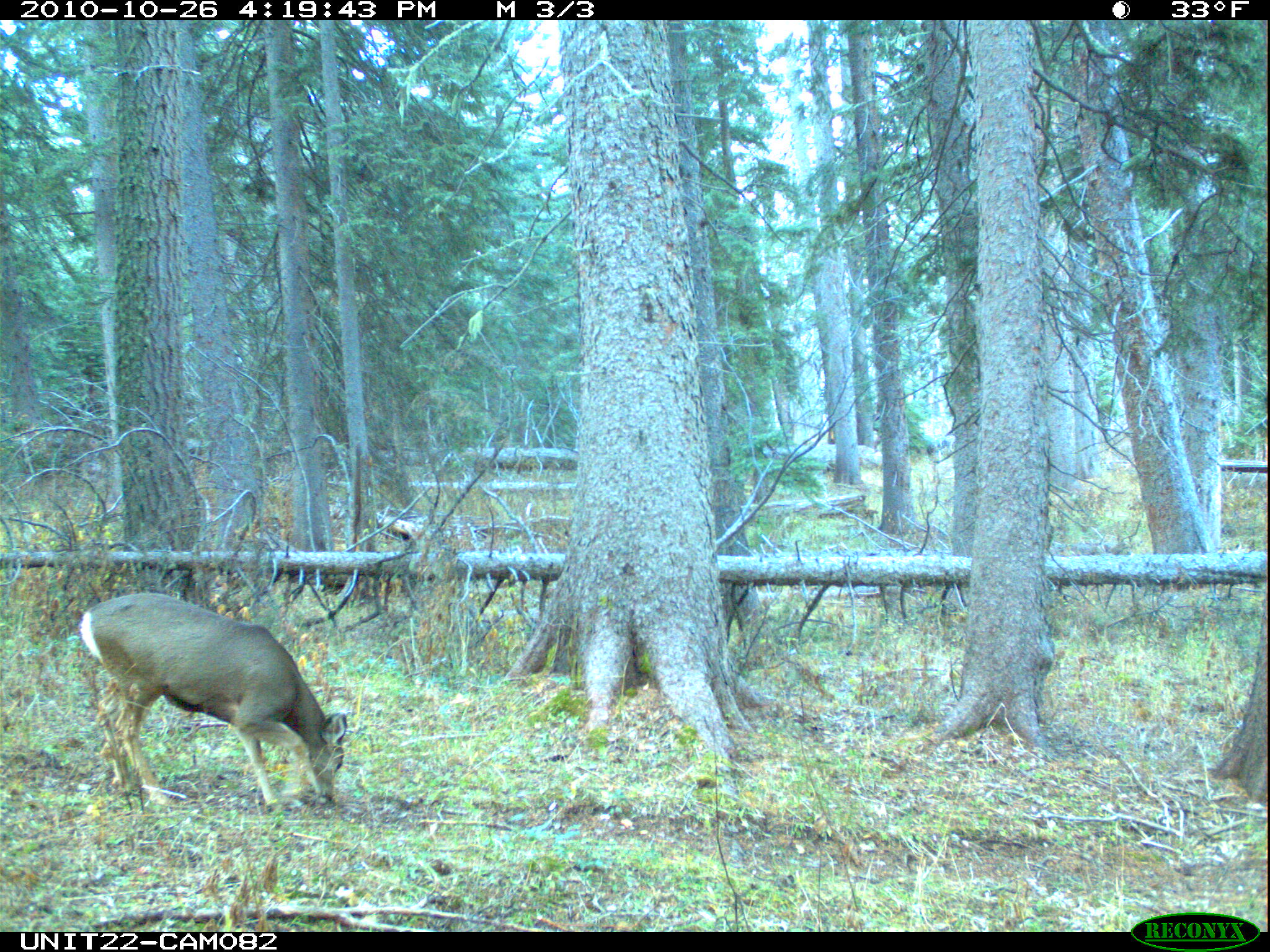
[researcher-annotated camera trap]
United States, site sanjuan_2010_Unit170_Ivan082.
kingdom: Animalia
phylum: Chordata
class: Mammalia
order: Artiodactyla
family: Cervidae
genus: Odocoileus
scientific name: Odocoileus hemionus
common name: mule deer